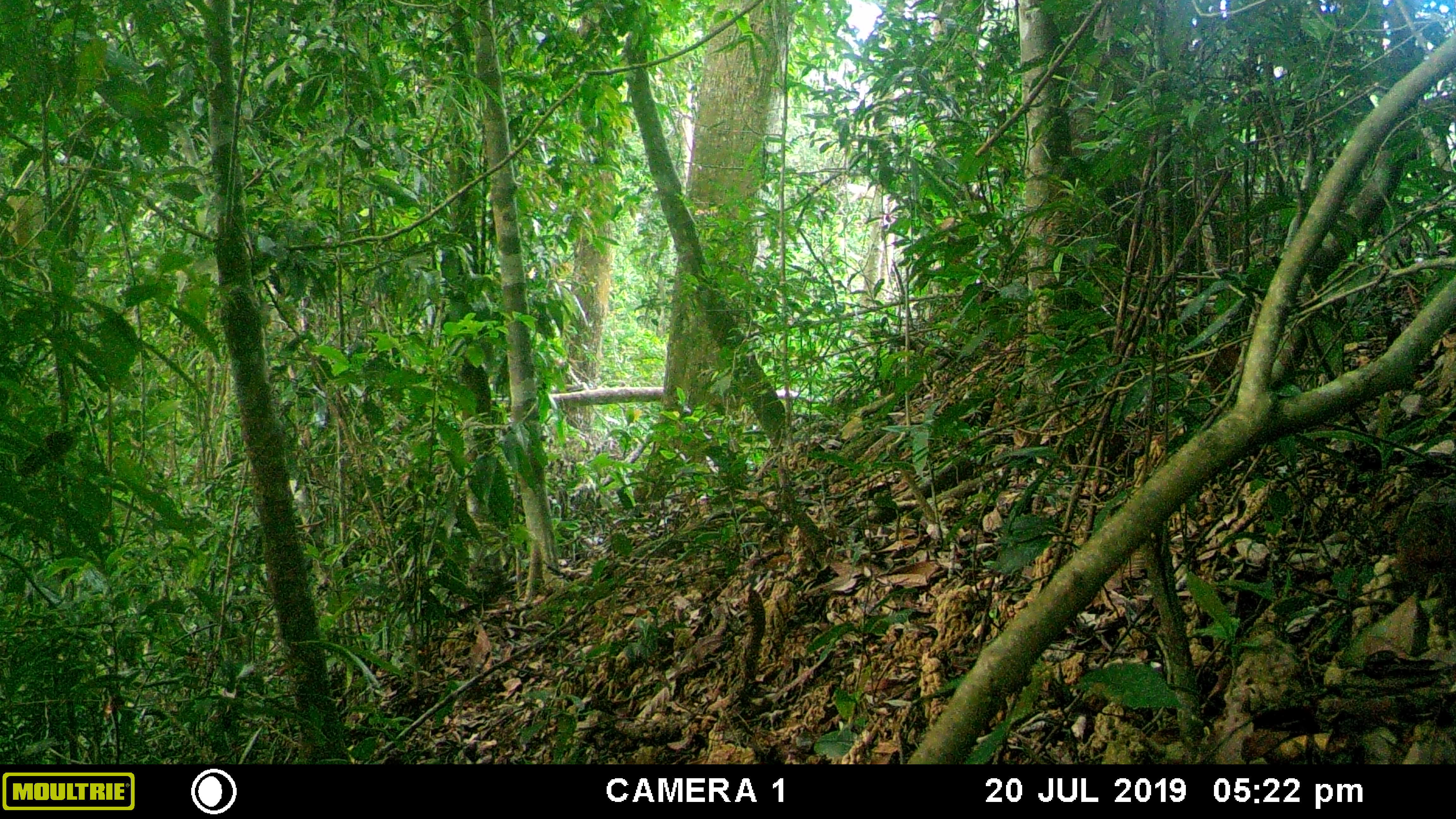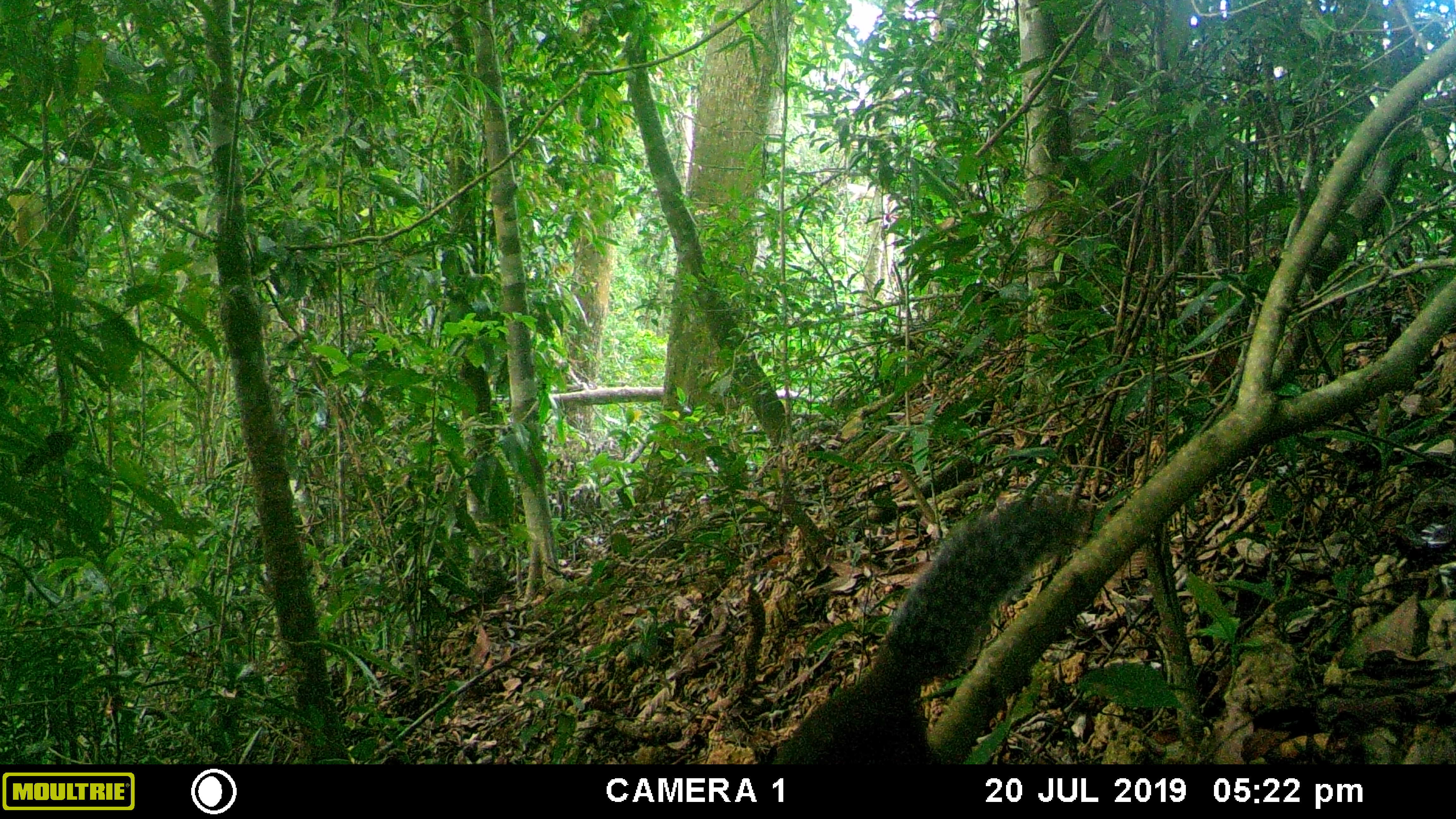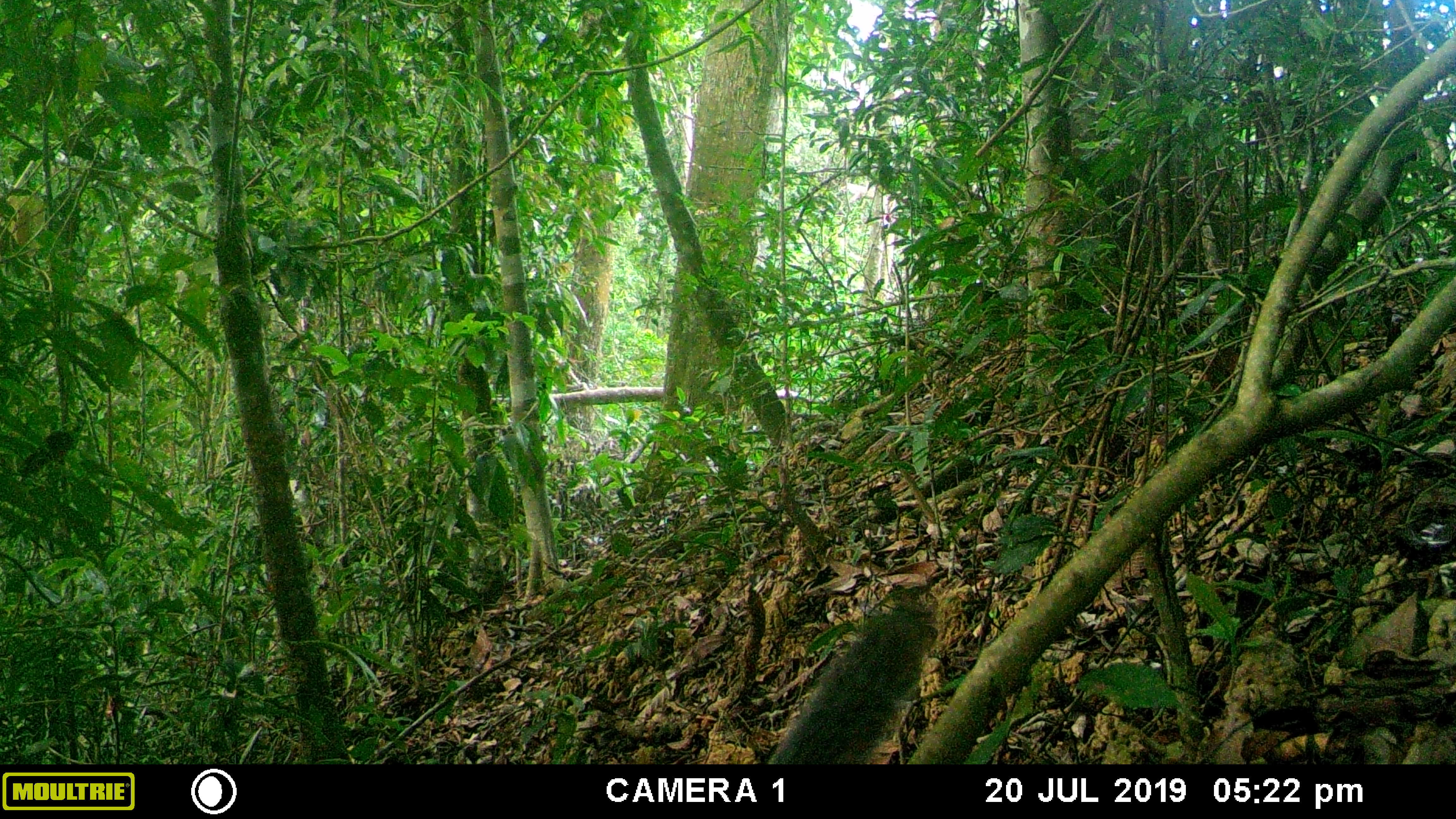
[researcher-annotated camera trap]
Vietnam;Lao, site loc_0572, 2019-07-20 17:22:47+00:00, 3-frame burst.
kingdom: Animalia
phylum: Chordata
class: Mammalia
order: Rodentia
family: Sciuridae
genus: Dremomys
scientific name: Dremomys rufigenis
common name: red-cheeked squirrel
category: red cheeked squirrel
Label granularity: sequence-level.